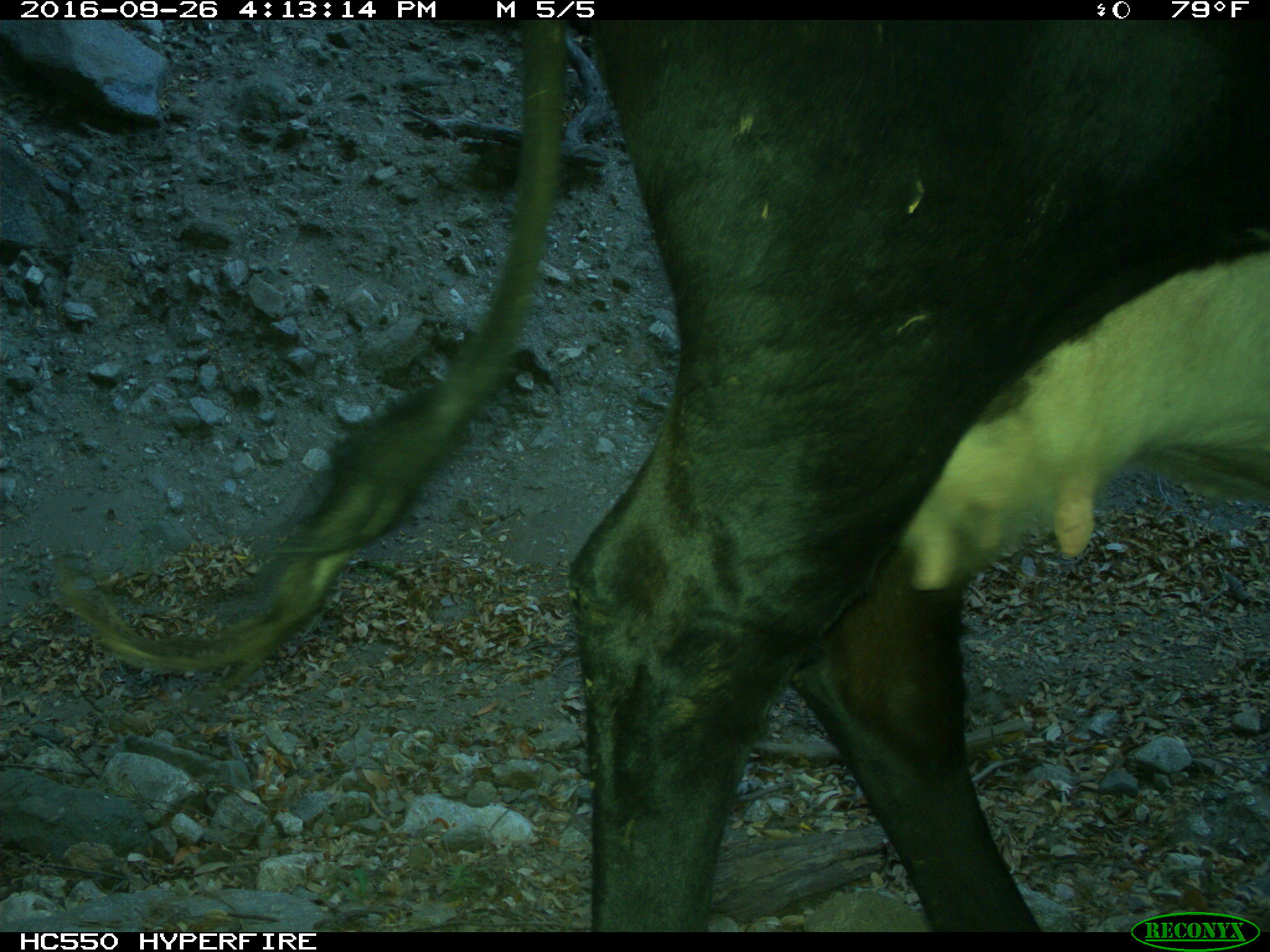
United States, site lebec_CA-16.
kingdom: Animalia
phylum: Chordata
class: Mammalia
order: Artiodactyla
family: Bovidae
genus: Bos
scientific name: Bos taurus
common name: domestic cow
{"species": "Bos taurus (domestic cow)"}